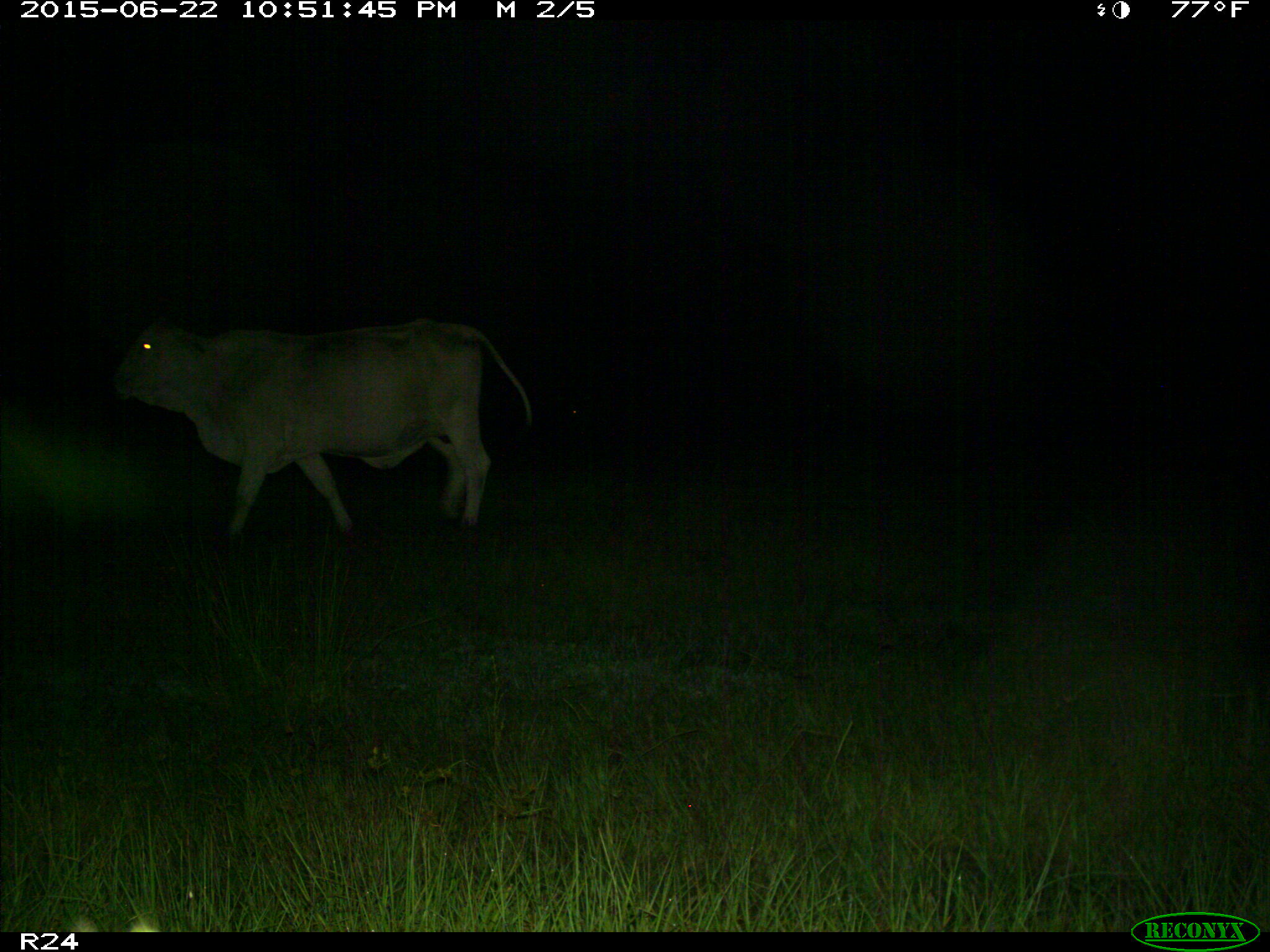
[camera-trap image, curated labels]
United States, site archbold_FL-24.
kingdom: Animalia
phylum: Chordata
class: Mammalia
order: Artiodactyla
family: Bovidae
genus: Bos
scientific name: Bos taurus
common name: domestic cow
Bos taurus (domestic cow).